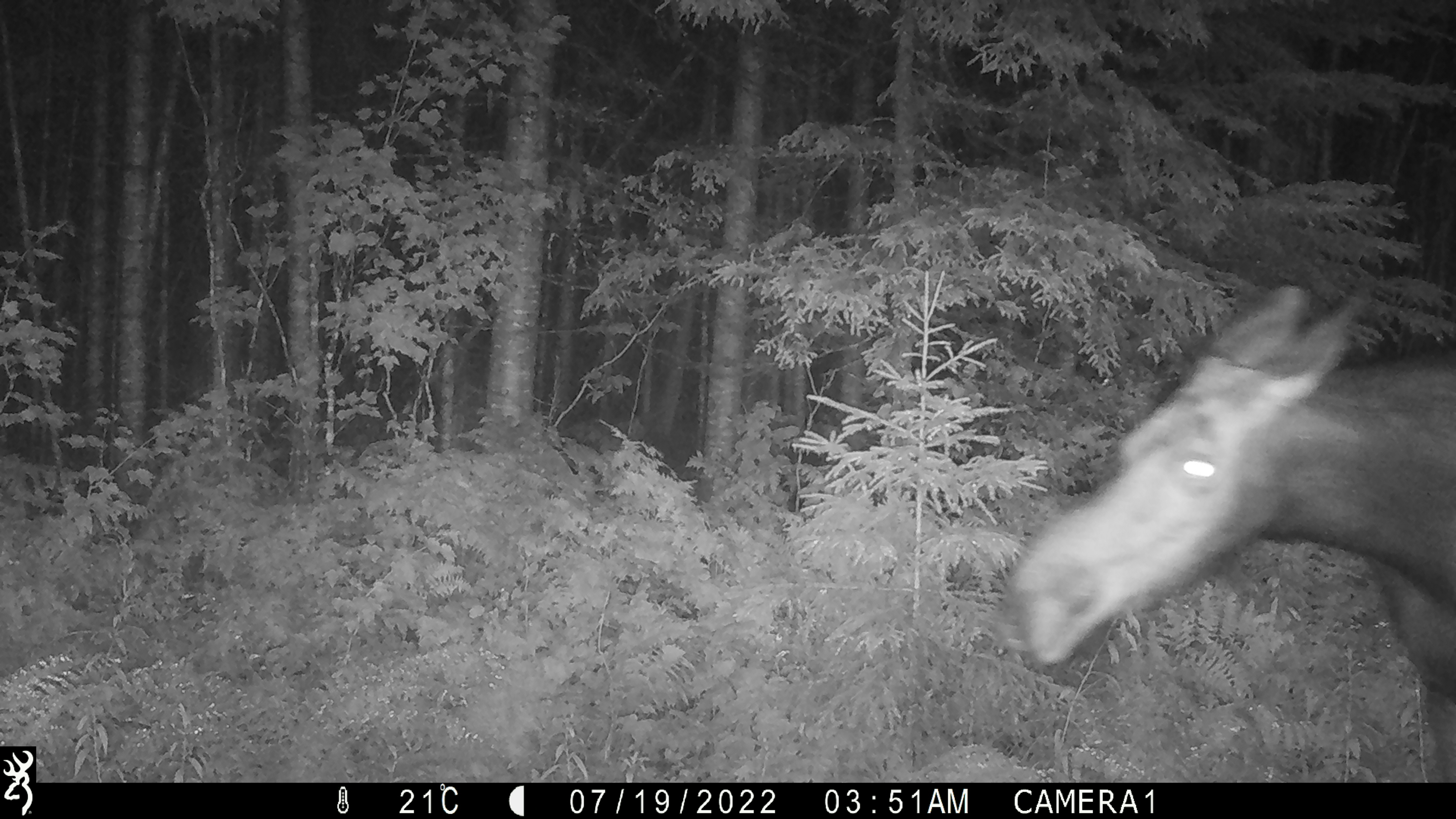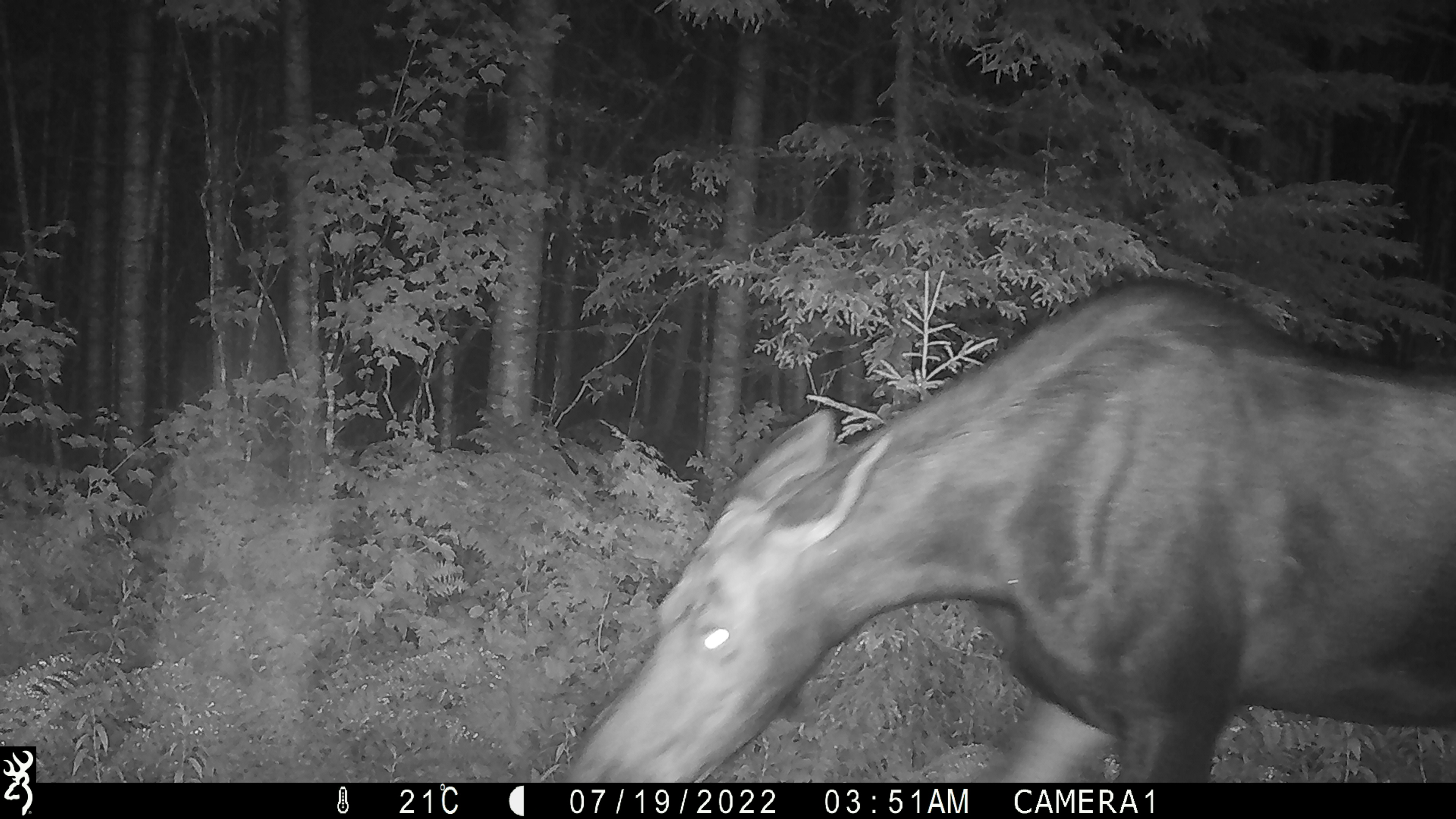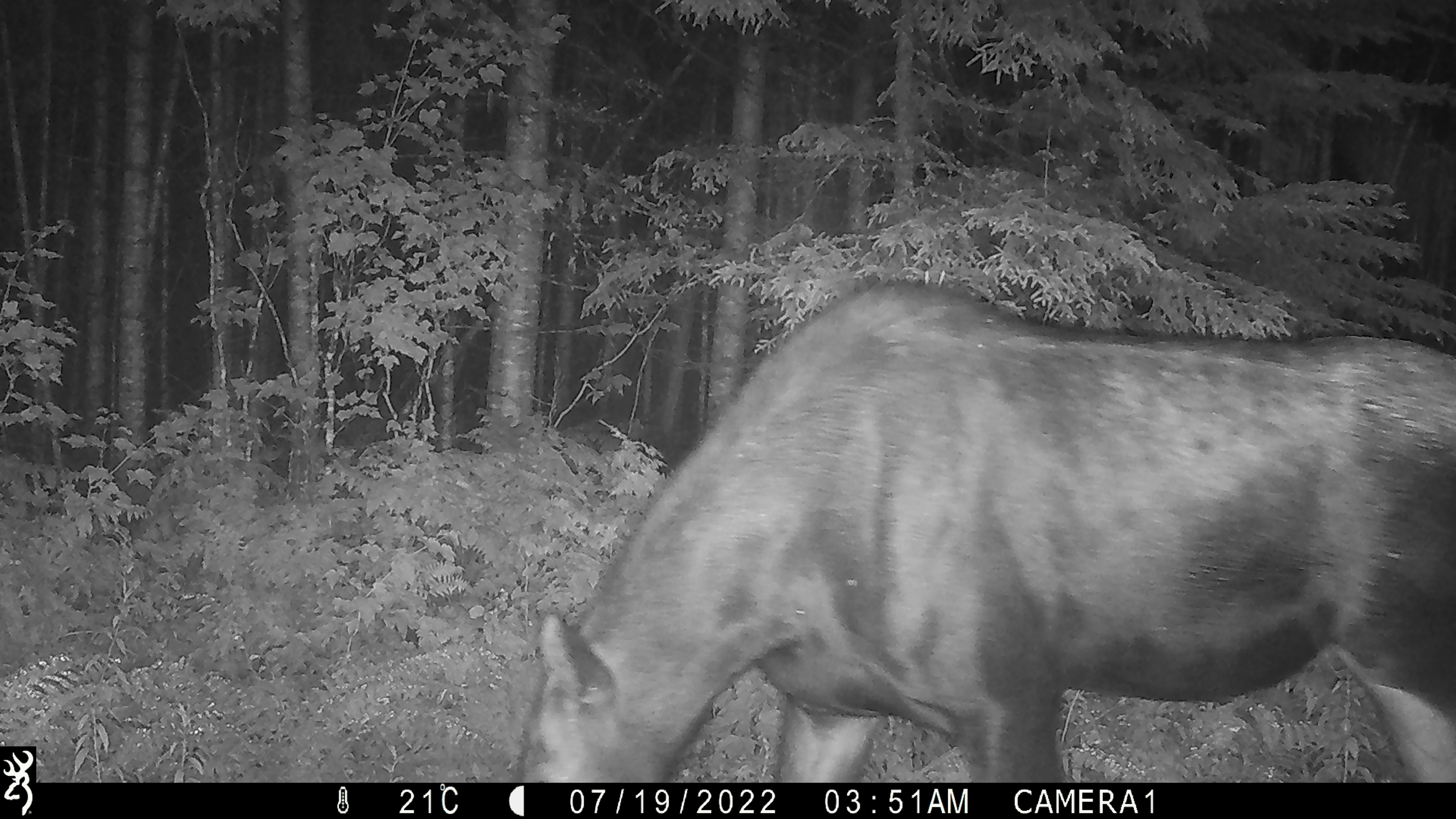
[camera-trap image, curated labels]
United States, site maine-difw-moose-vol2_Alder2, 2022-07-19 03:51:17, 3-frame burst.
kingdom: Animalia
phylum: Chordata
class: Mammalia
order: Artiodactyla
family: Cervidae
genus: Alces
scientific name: Alces alces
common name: moose